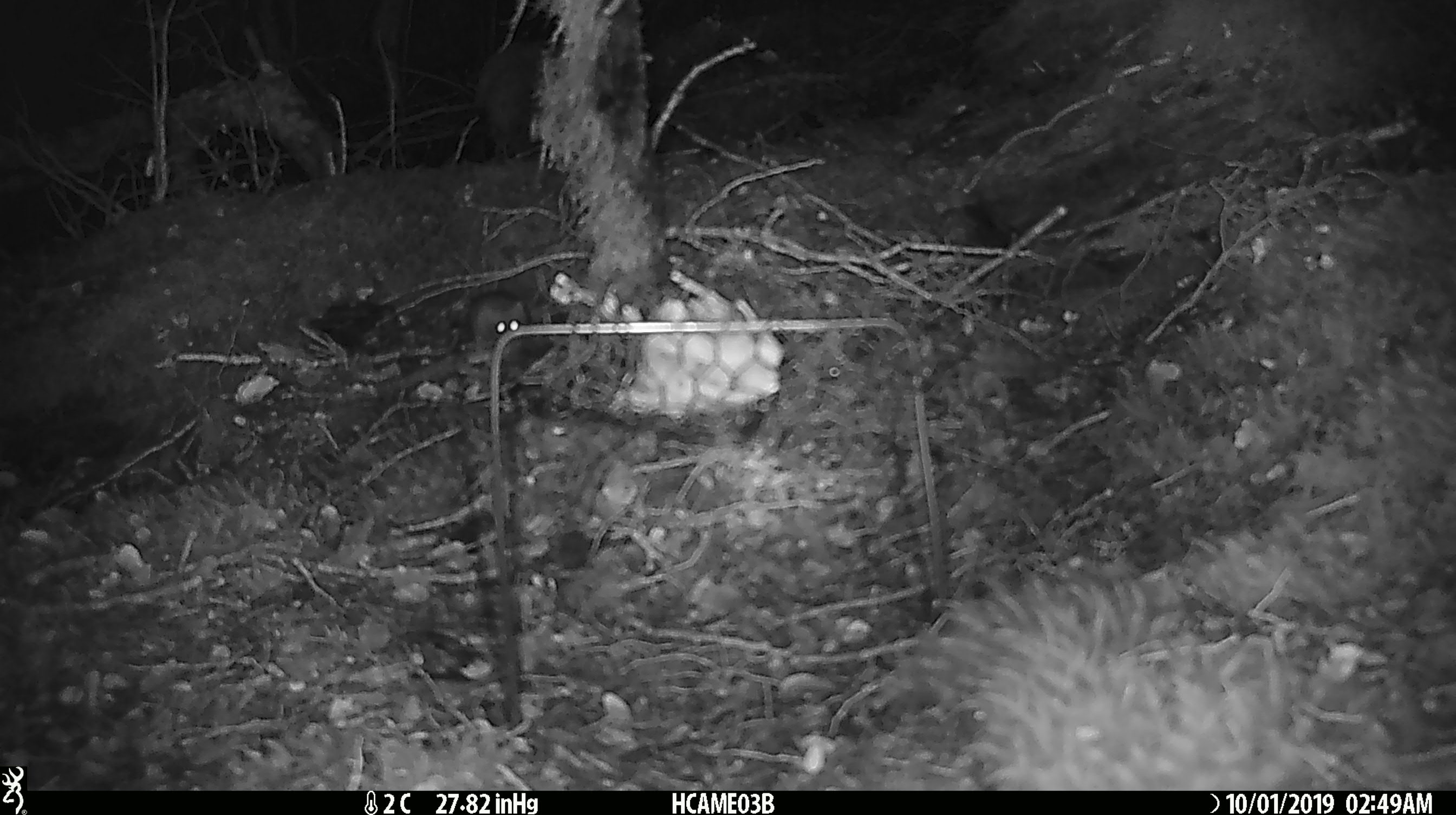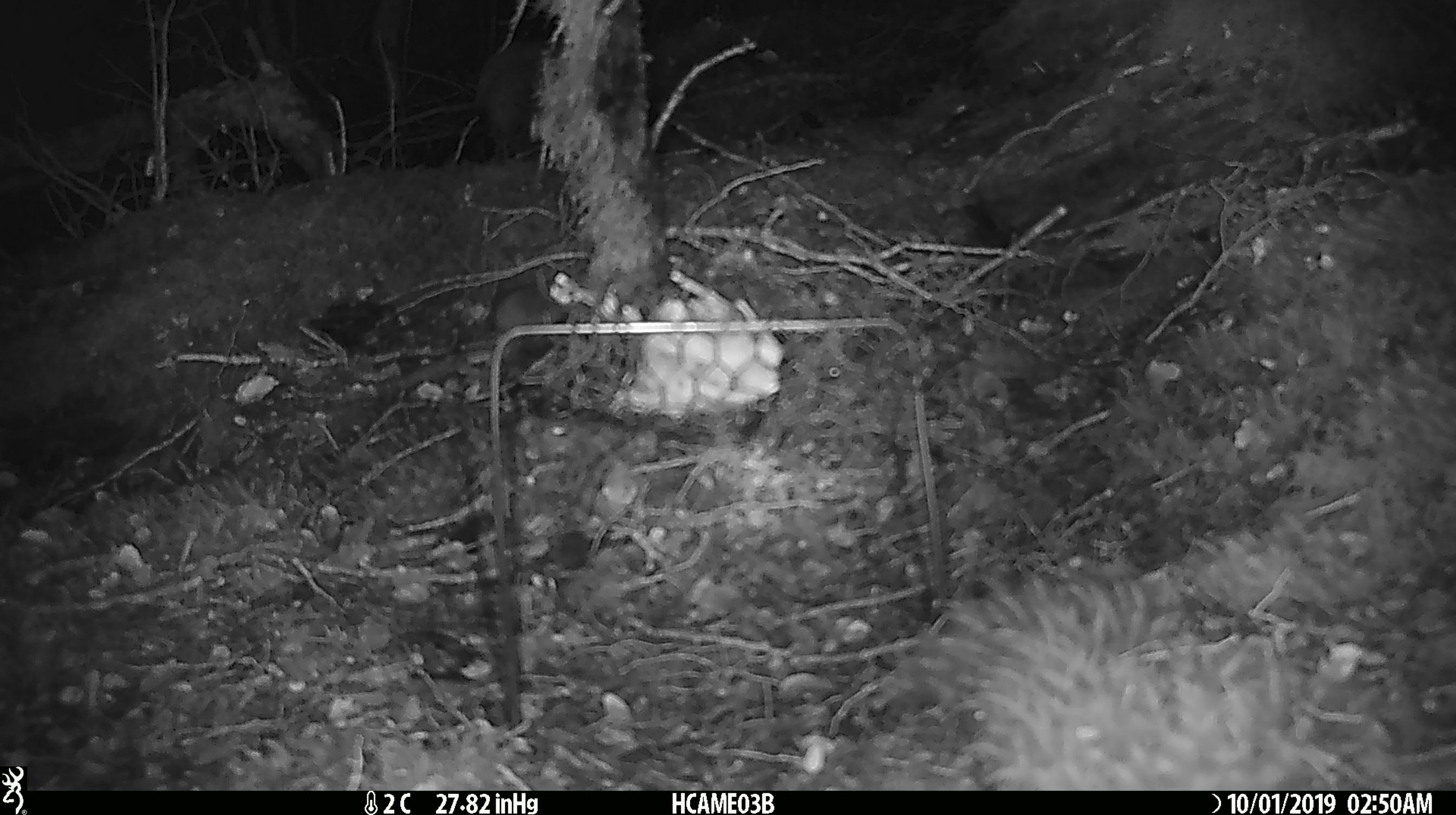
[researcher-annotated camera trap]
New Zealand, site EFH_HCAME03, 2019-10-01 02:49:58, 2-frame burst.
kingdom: Animalia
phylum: Chordata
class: Mammalia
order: Rodentia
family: Muridae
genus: Mus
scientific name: Mus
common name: mouse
Mouse (Mus).